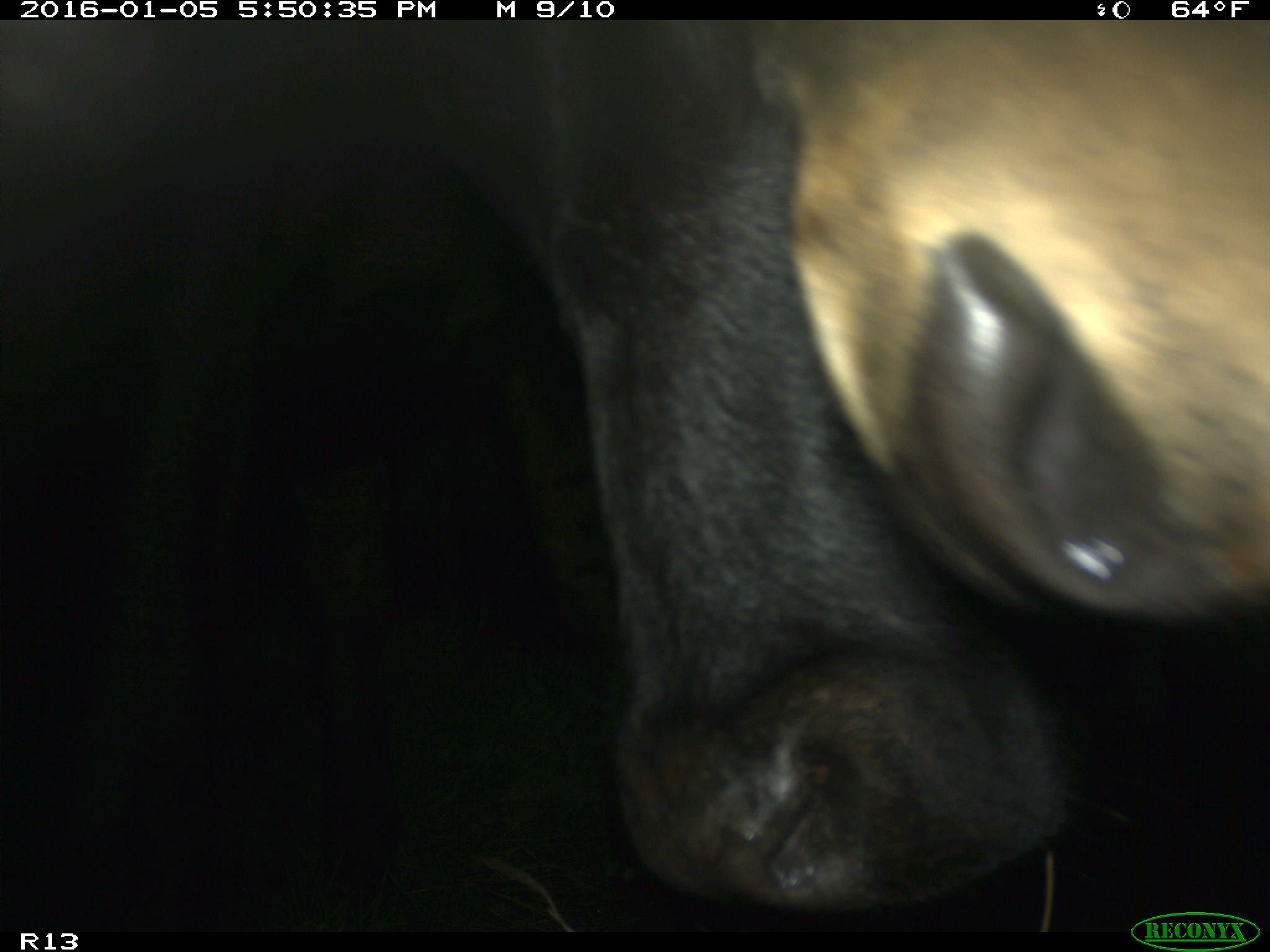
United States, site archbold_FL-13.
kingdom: Animalia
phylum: Chordata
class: Mammalia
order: Artiodactyla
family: Bovidae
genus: Bos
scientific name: Bos taurus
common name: domestic cow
Bos taurus (domestic cow).